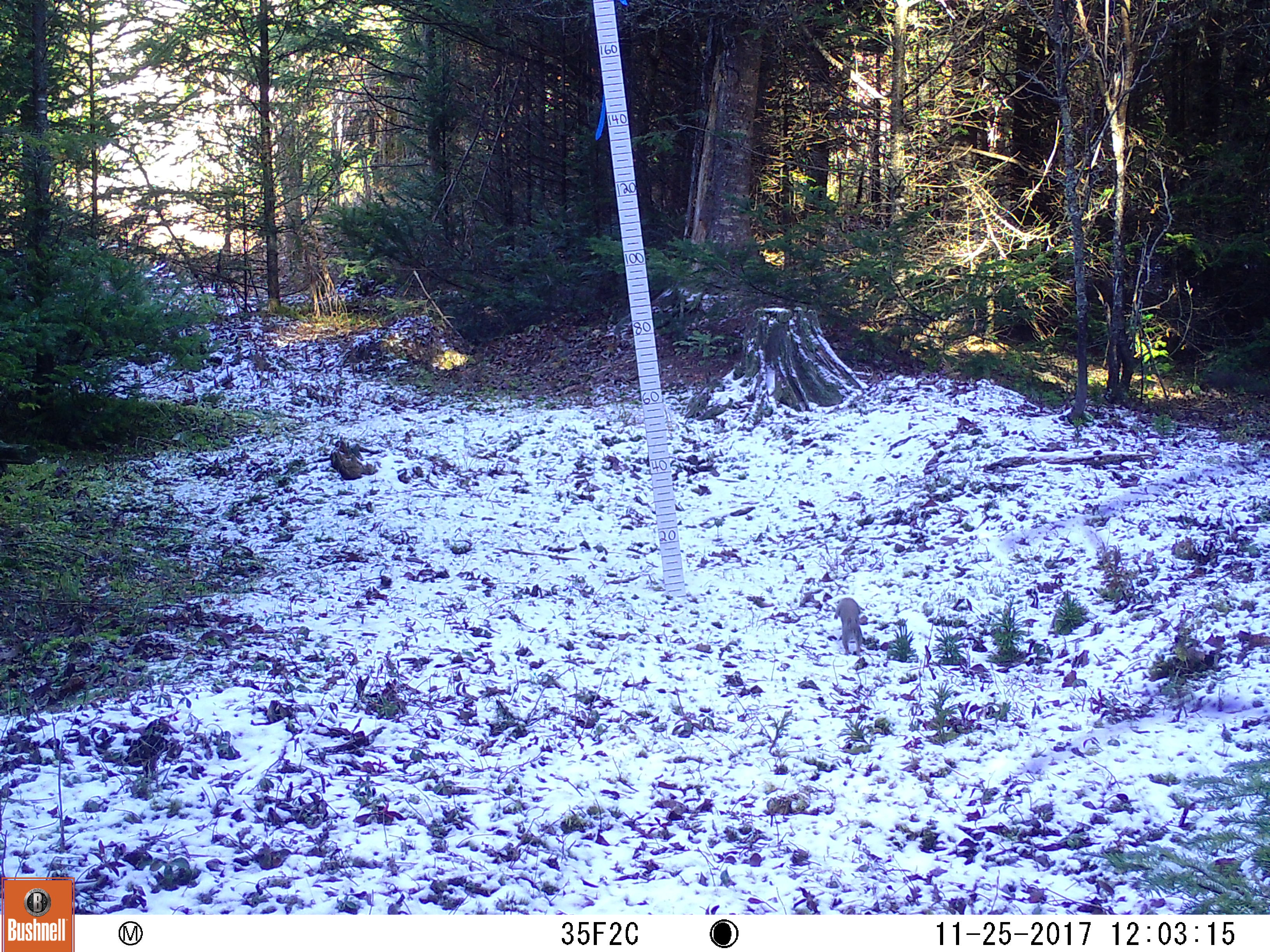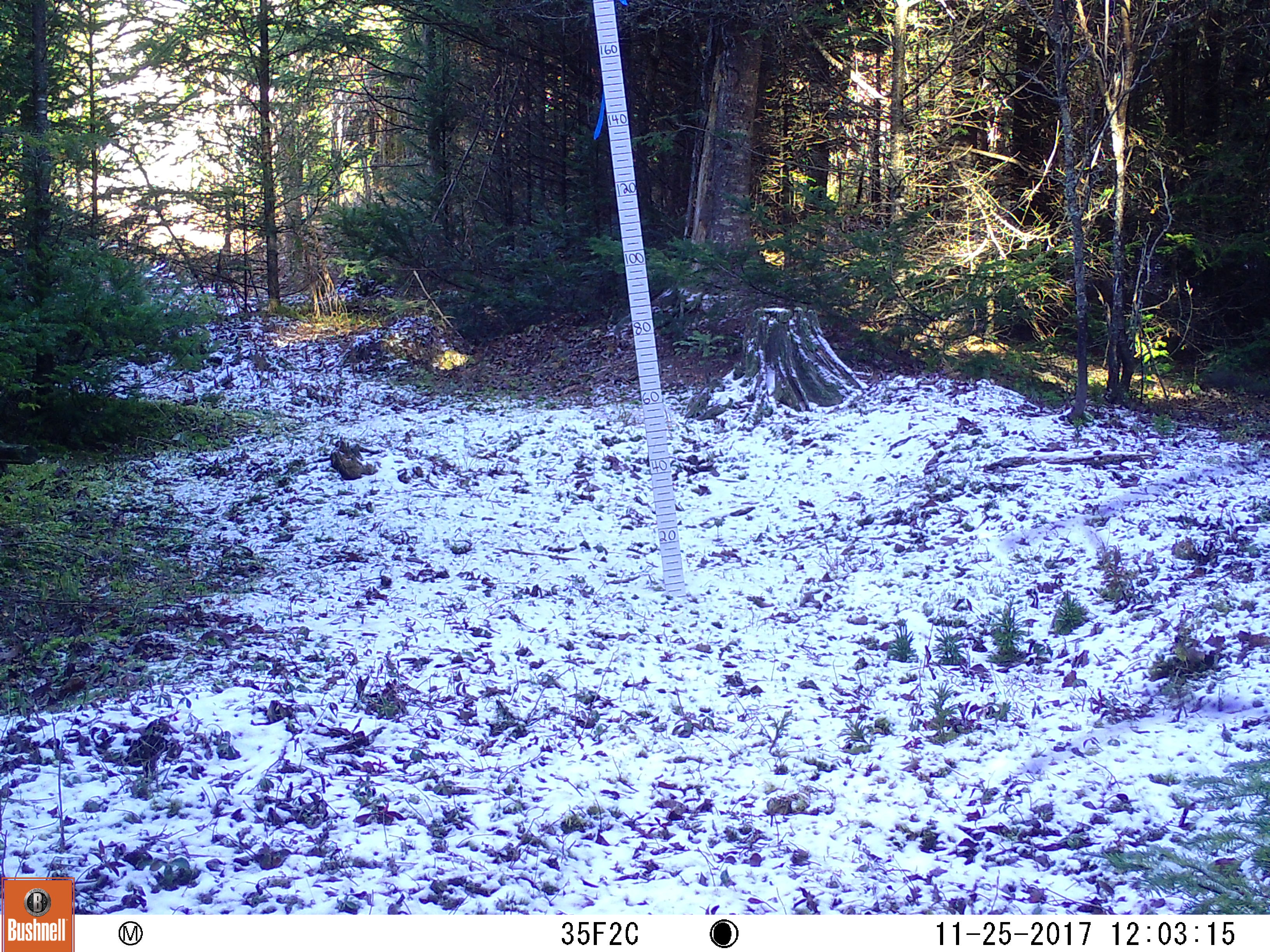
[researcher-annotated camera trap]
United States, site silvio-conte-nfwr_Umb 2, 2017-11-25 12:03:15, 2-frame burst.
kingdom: Animalia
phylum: Chordata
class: Mammalia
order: Rodentia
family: Sciuridae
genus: Tamiasciurus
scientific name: Tamiasciurus hudsonicus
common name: red squirrel